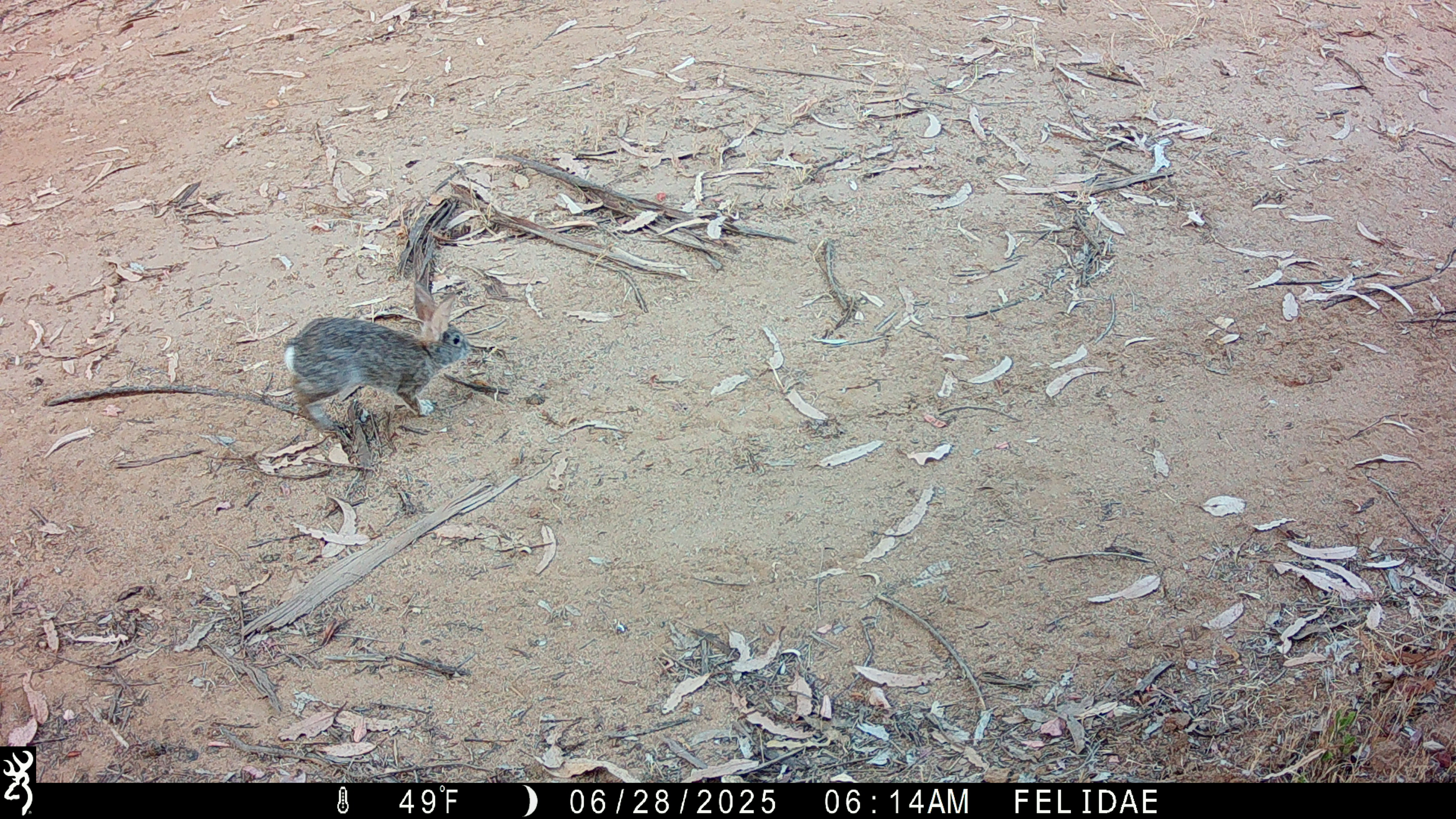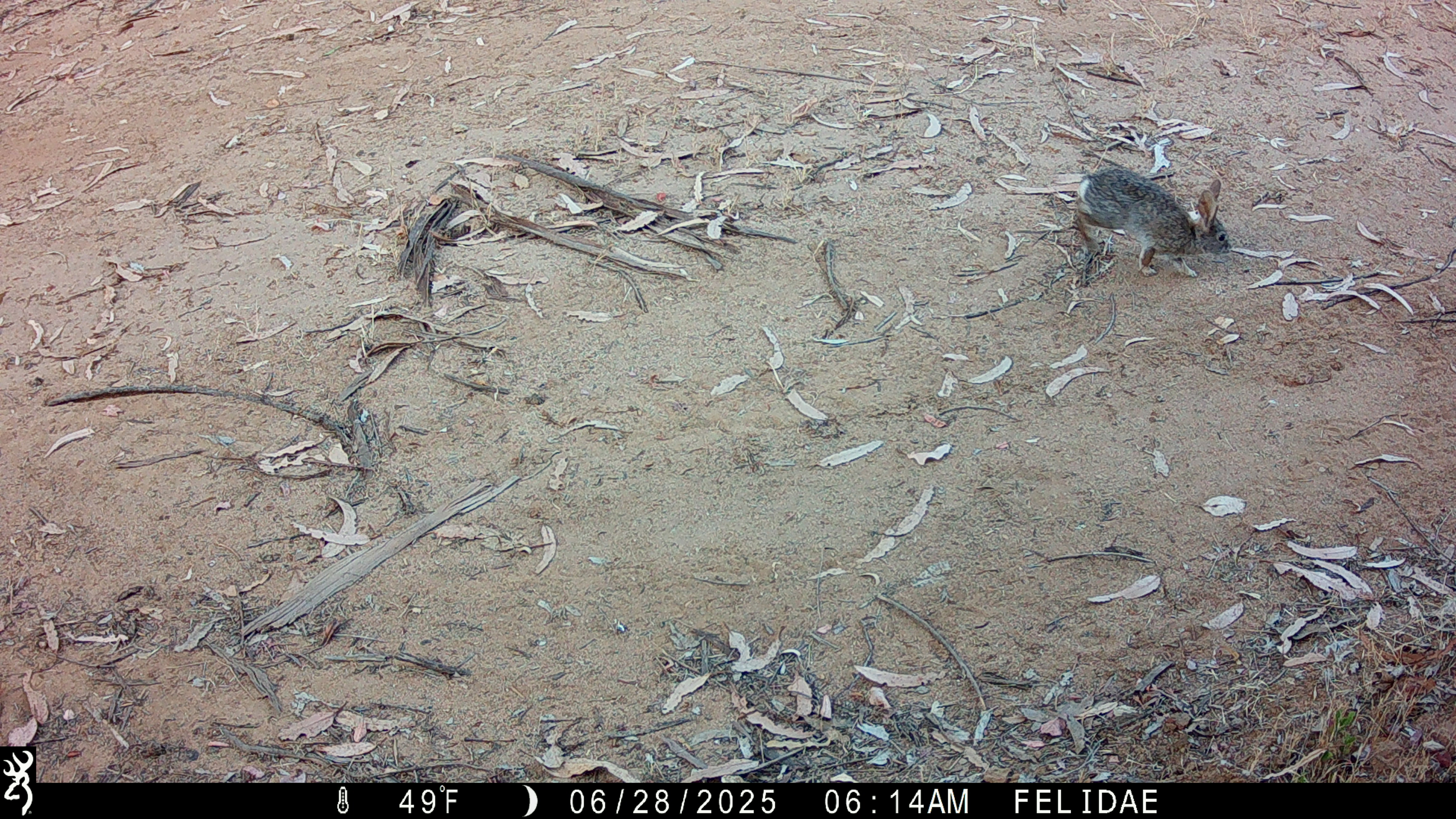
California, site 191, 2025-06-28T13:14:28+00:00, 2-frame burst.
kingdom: Animalia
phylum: Chordata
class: Mammalia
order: Lagomorpha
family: Leporidae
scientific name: Leporidae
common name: rabbit